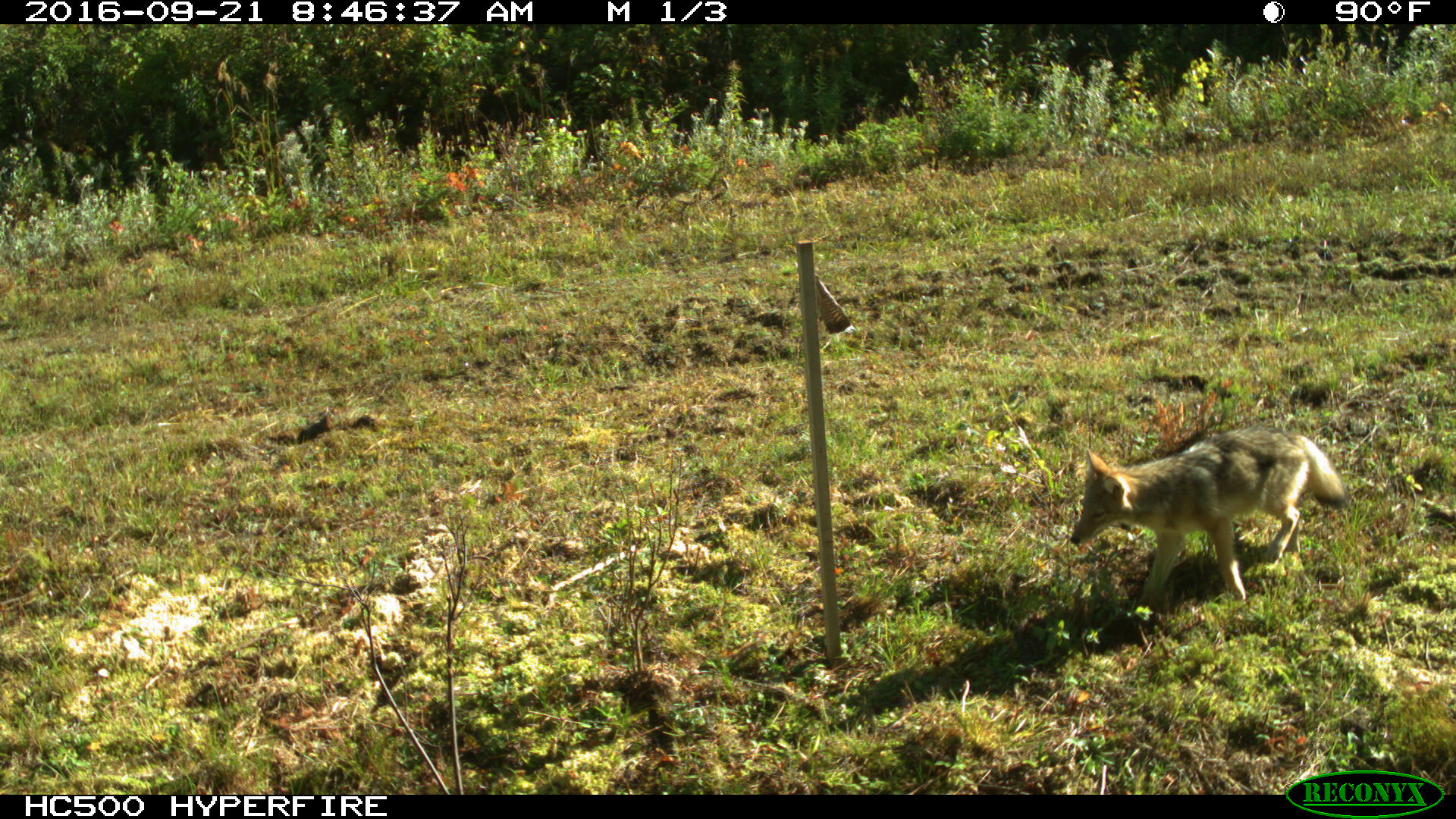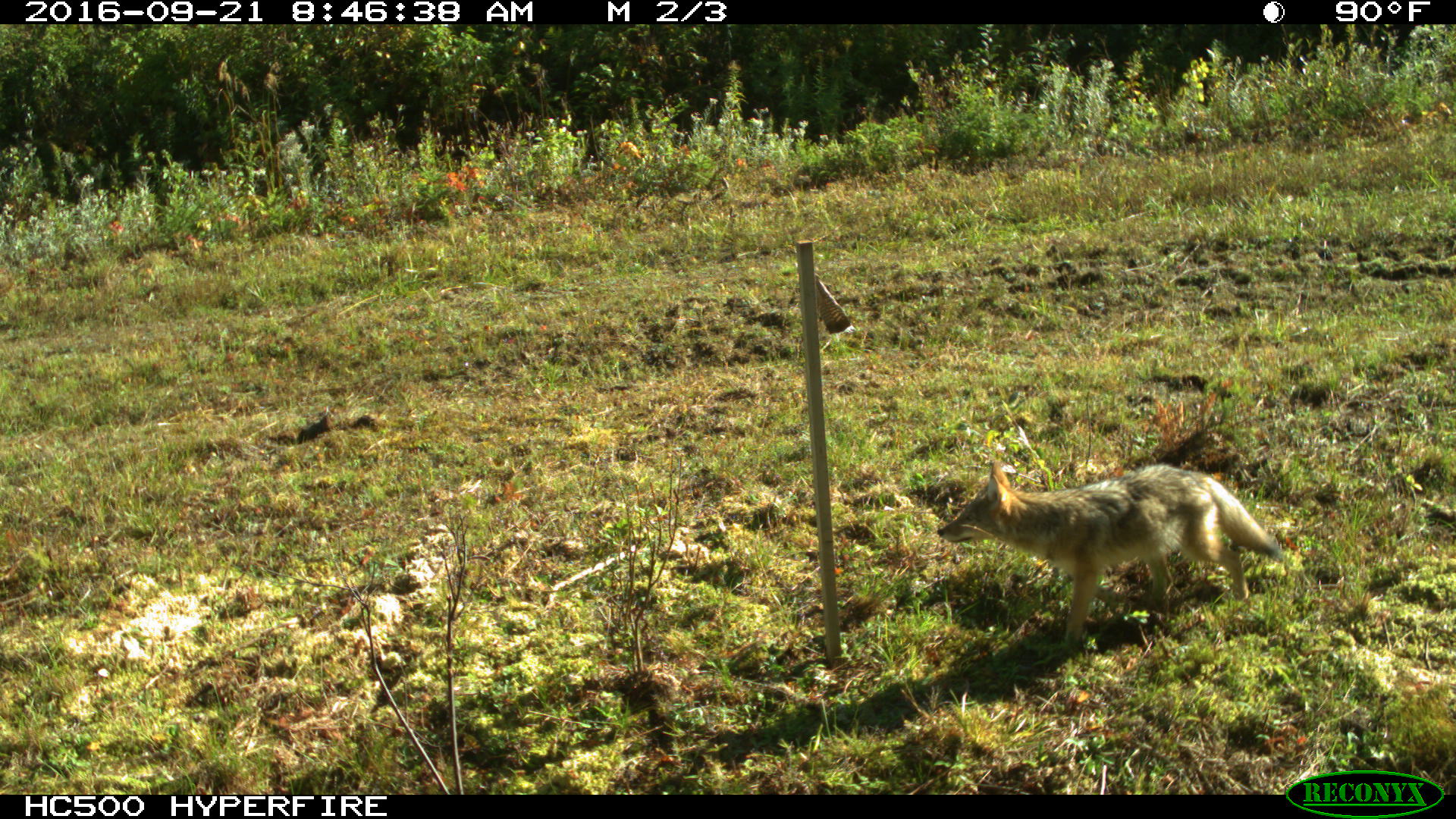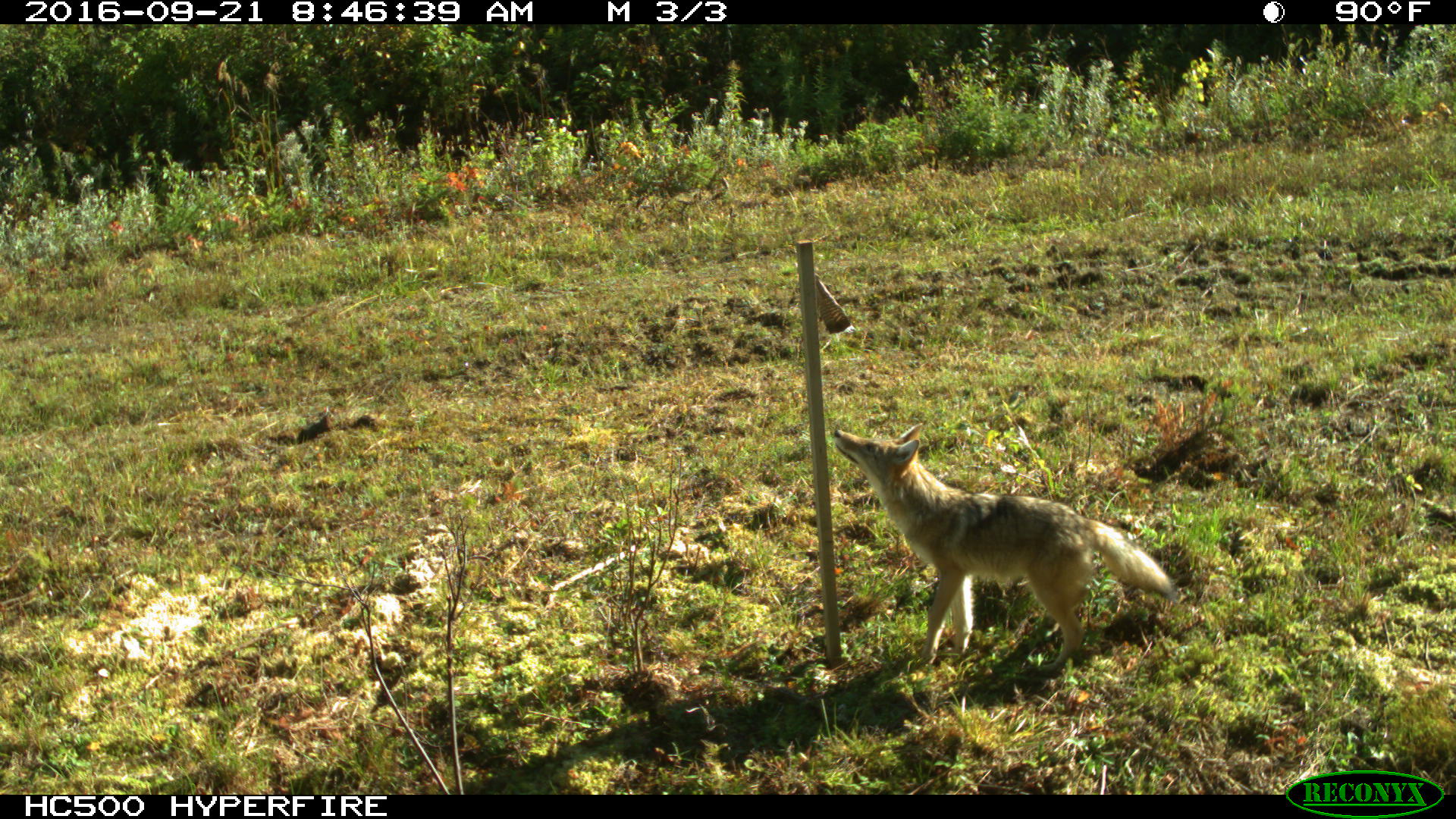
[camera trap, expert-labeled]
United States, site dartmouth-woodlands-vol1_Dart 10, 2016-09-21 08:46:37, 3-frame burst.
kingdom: Animalia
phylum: Chordata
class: Mammalia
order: Carnivora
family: Canidae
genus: Canis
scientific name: Canis latrans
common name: coyote